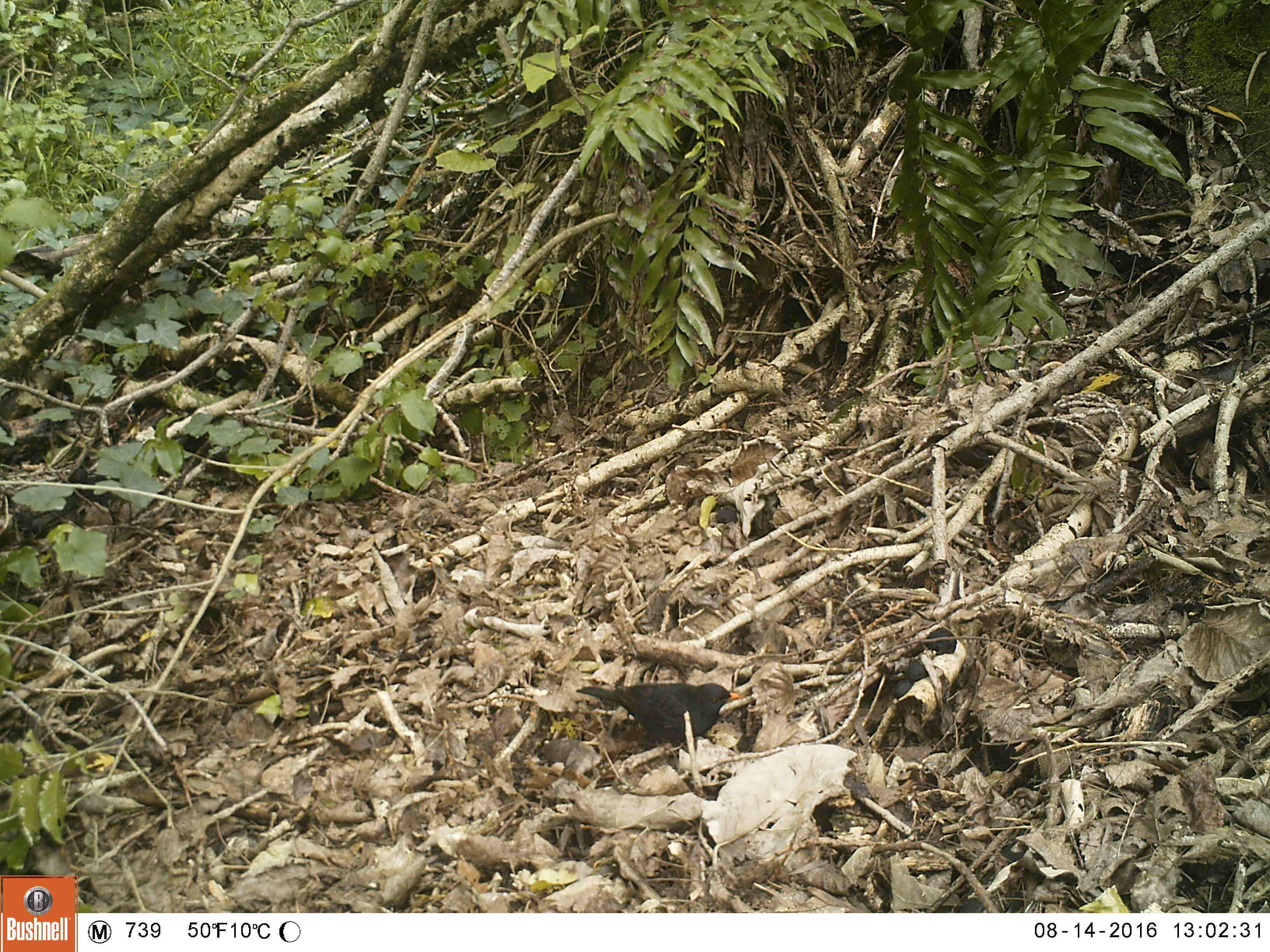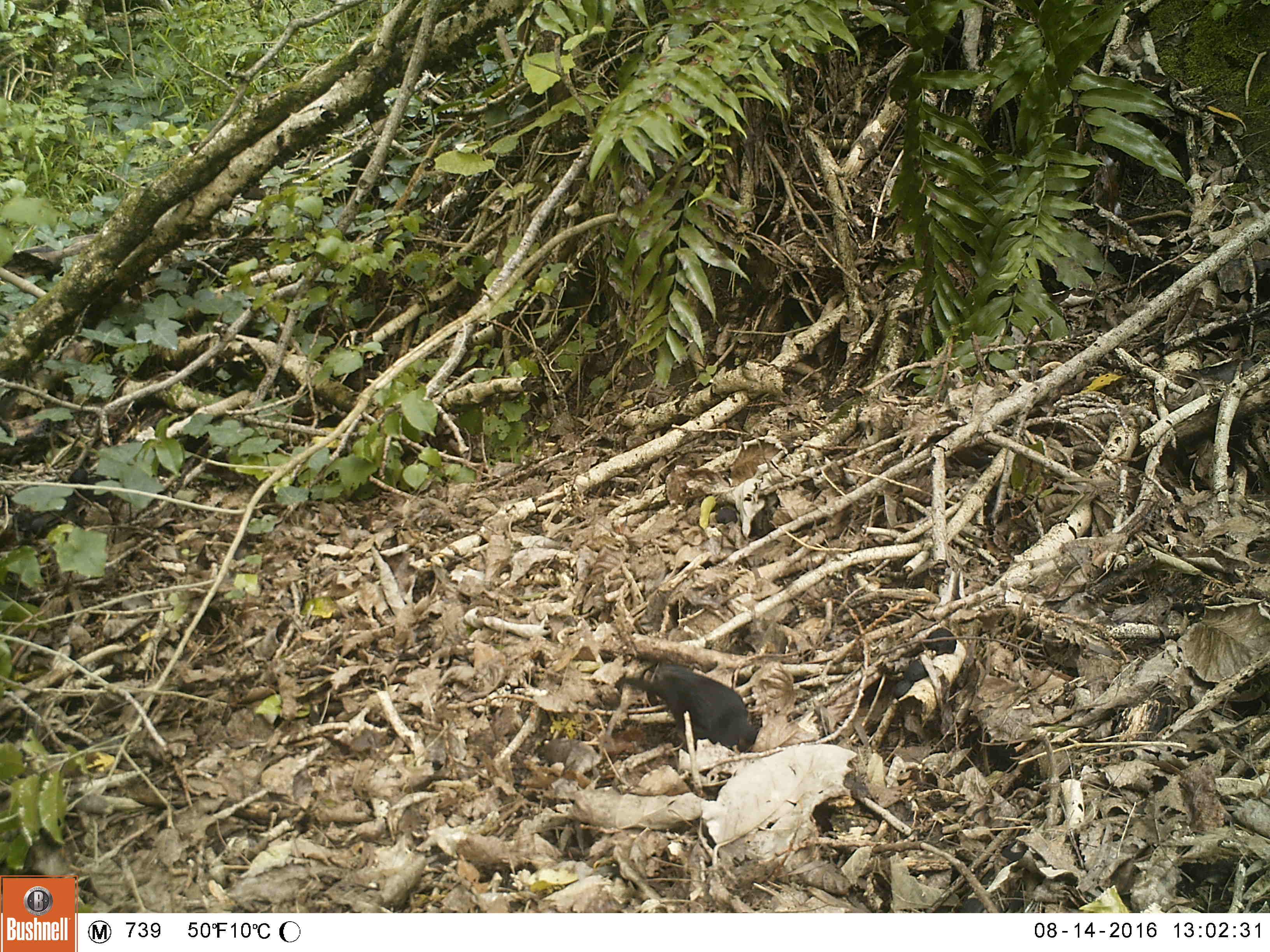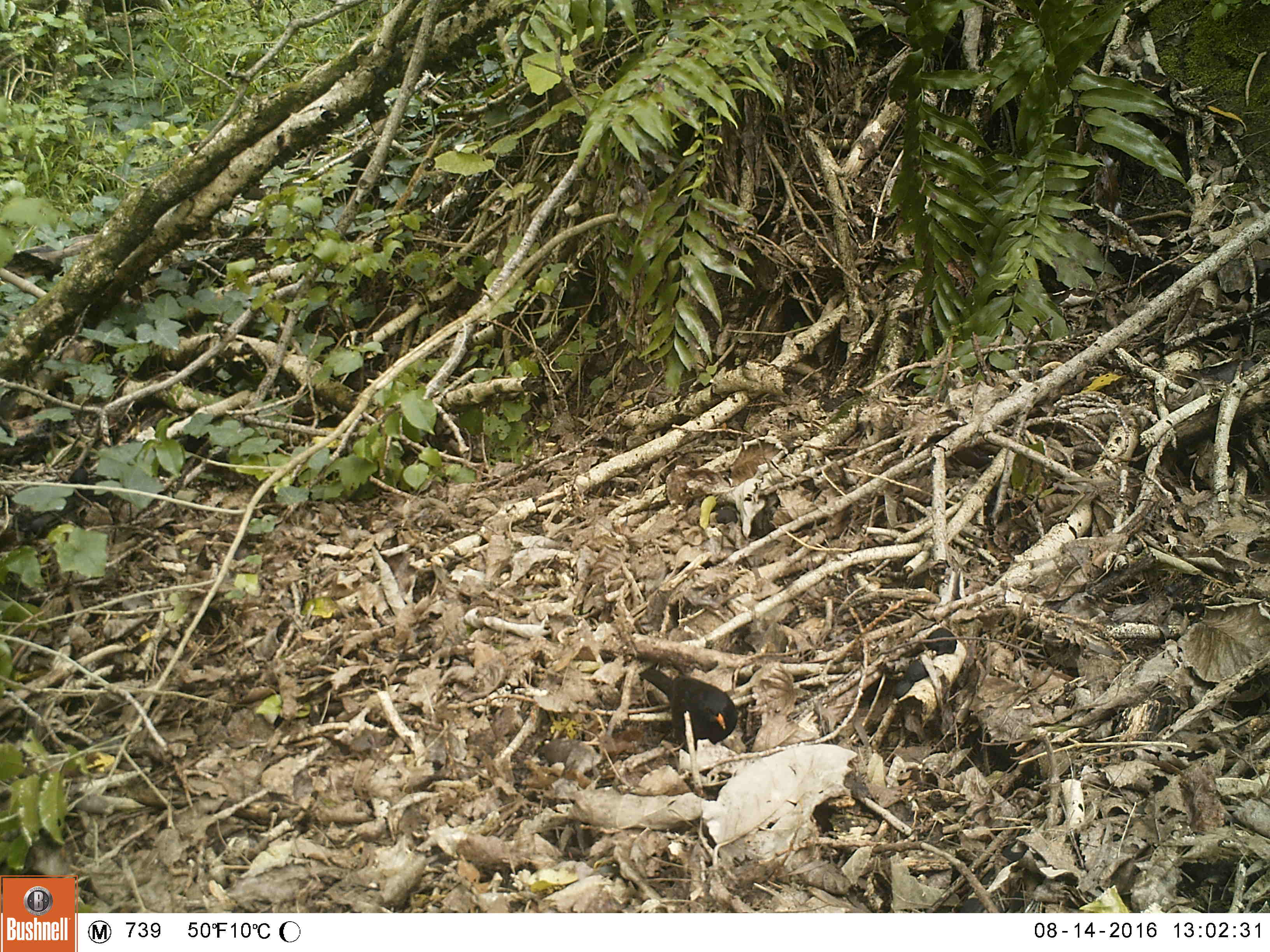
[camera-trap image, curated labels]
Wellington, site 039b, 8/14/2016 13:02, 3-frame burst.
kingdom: Animalia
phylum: Chordata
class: Aves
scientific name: Aves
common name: bird